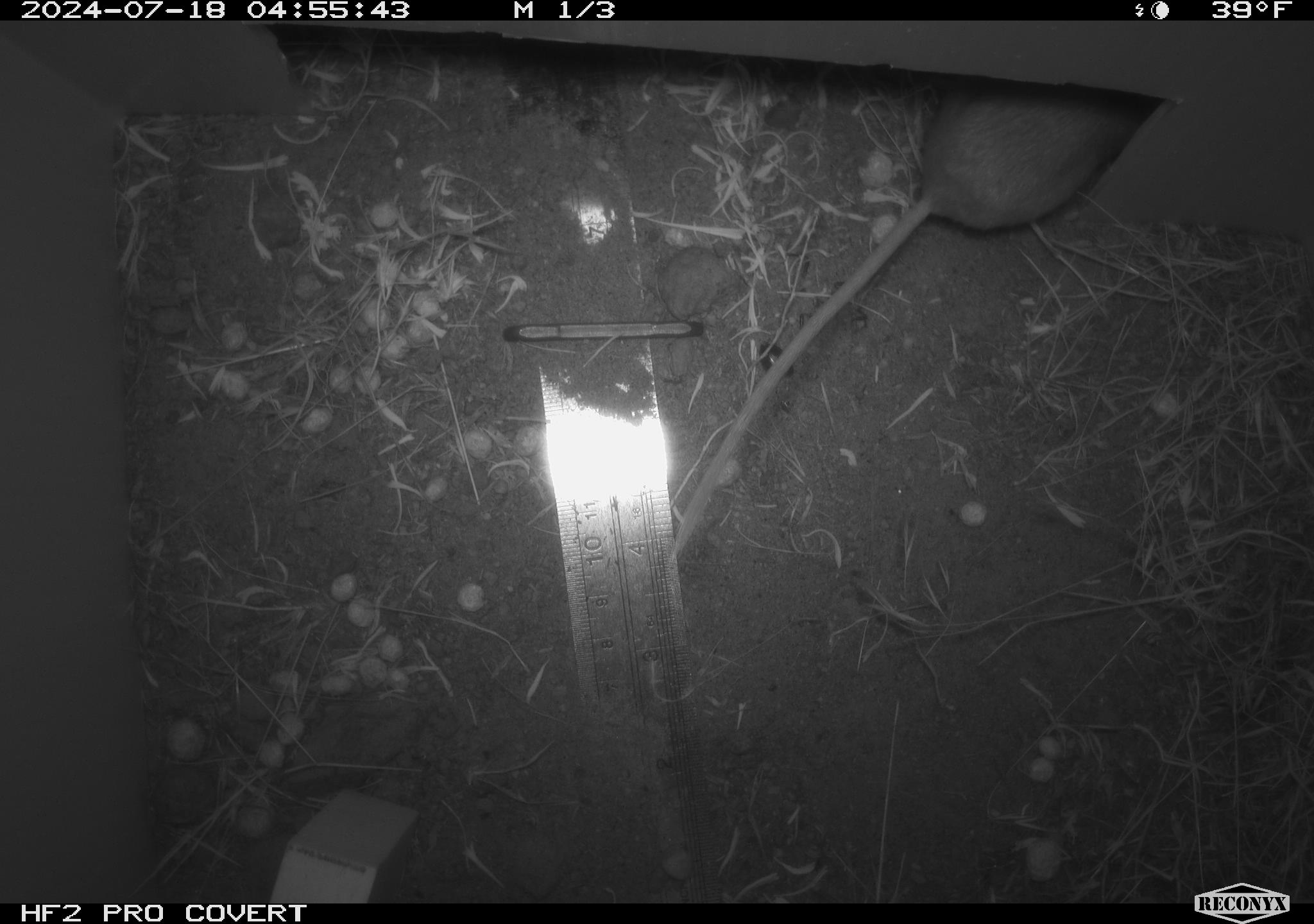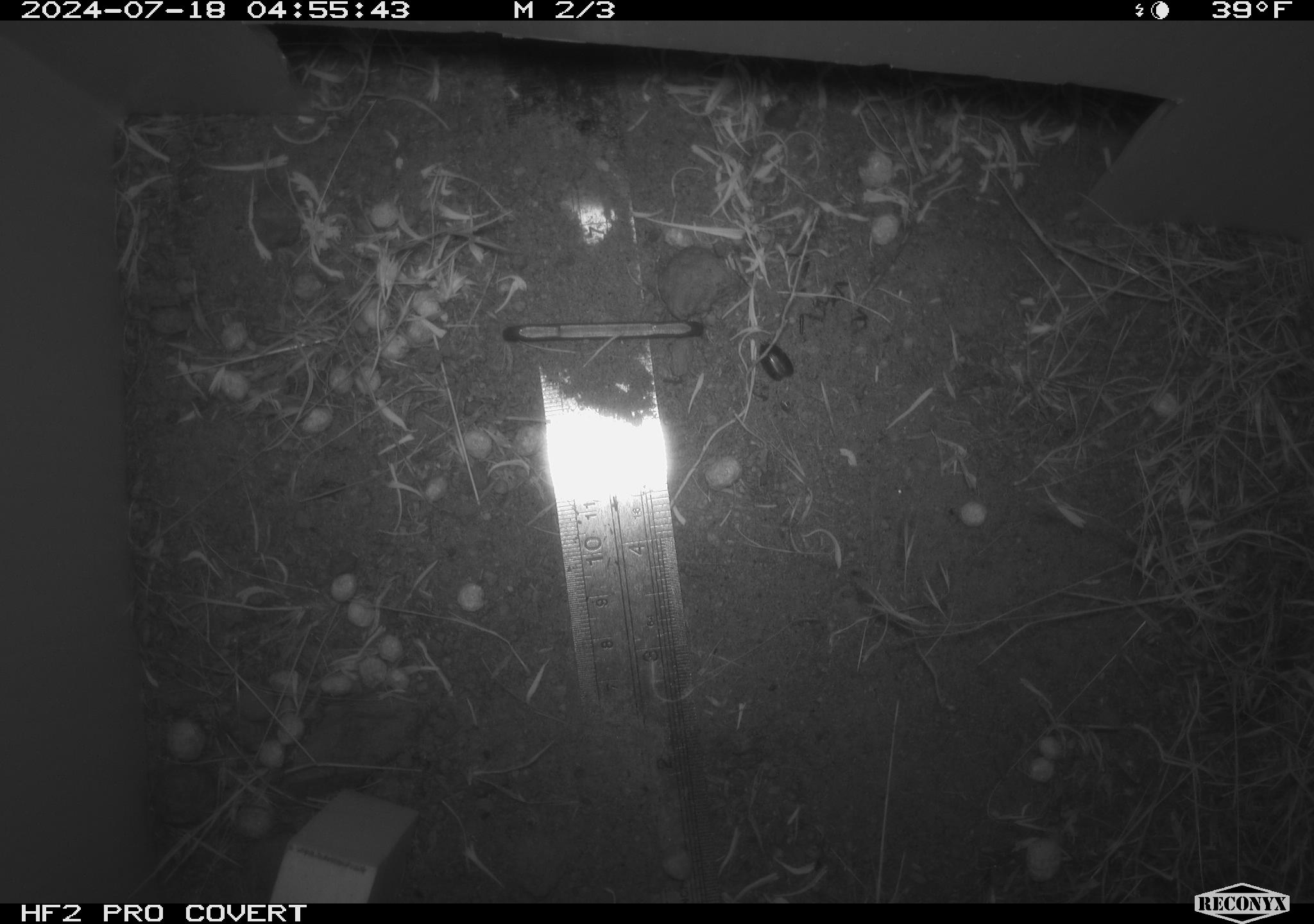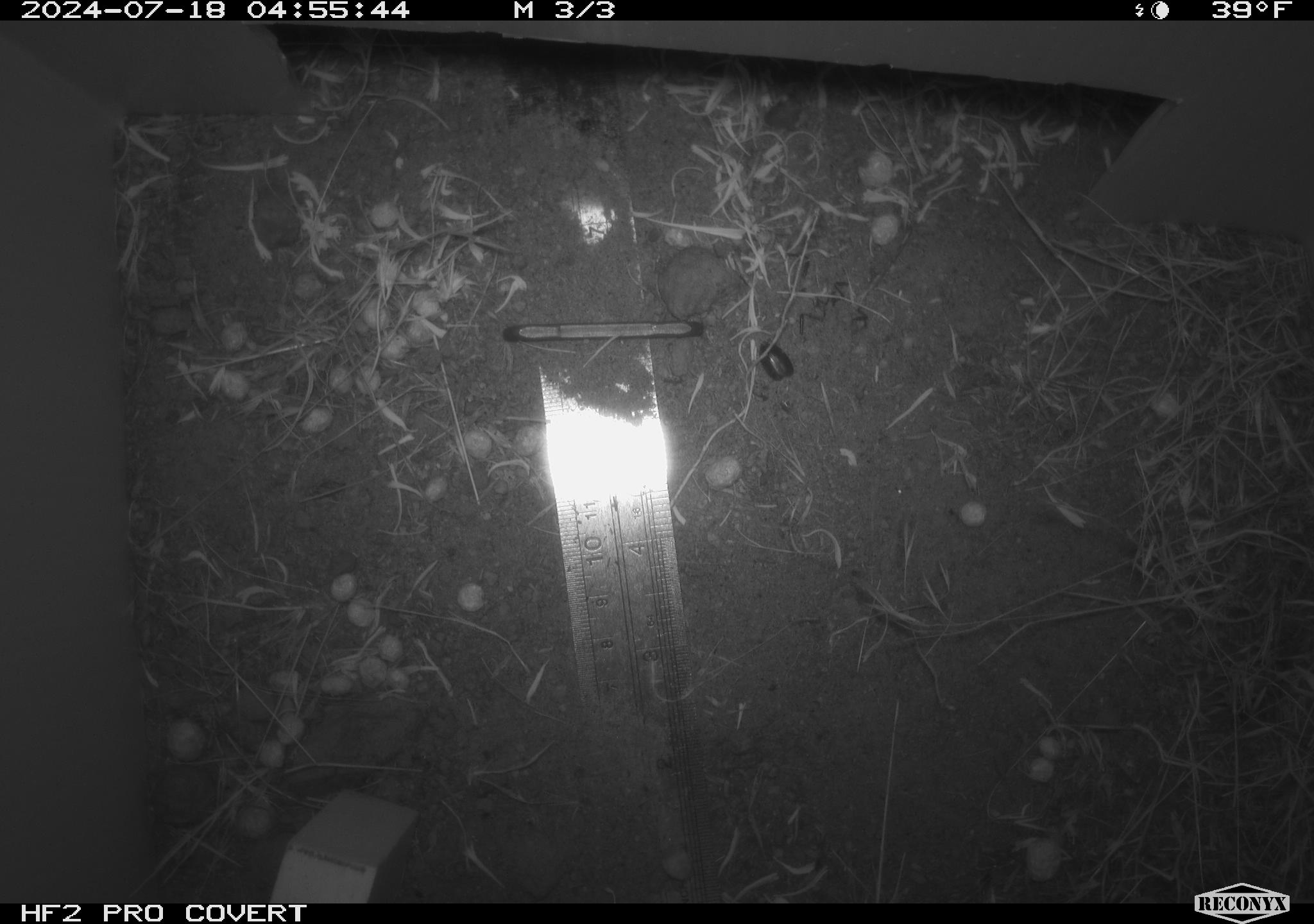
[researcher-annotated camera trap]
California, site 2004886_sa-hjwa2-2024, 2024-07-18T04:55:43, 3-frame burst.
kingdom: Animalia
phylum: Chordata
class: Mammalia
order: Rodentia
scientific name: Rodentia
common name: rodent